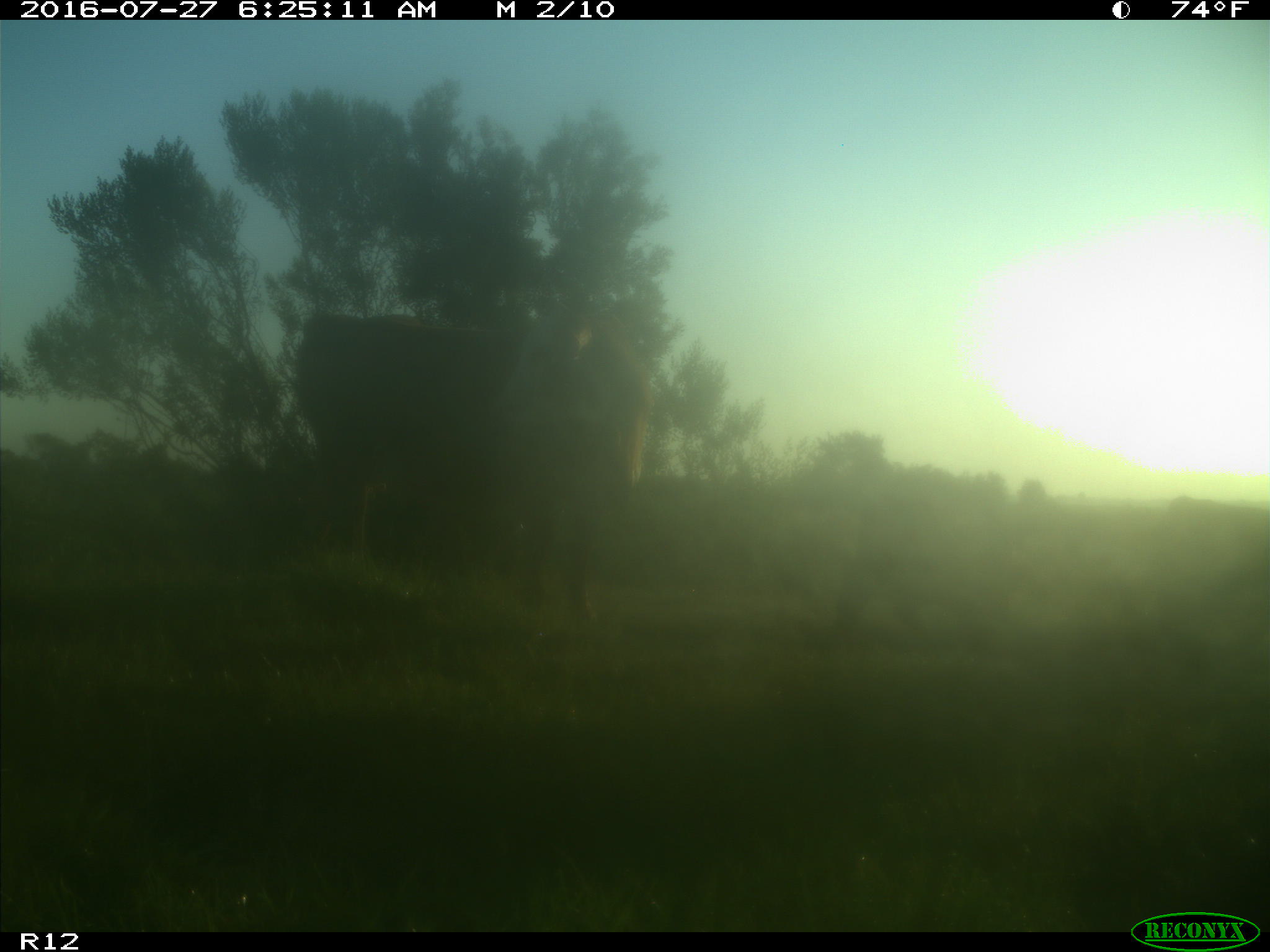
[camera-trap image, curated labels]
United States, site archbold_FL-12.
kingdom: Animalia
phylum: Chordata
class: Mammalia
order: Artiodactyla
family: Bovidae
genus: Bos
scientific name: Bos taurus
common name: domestic cow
Bos taurus (domestic cow).